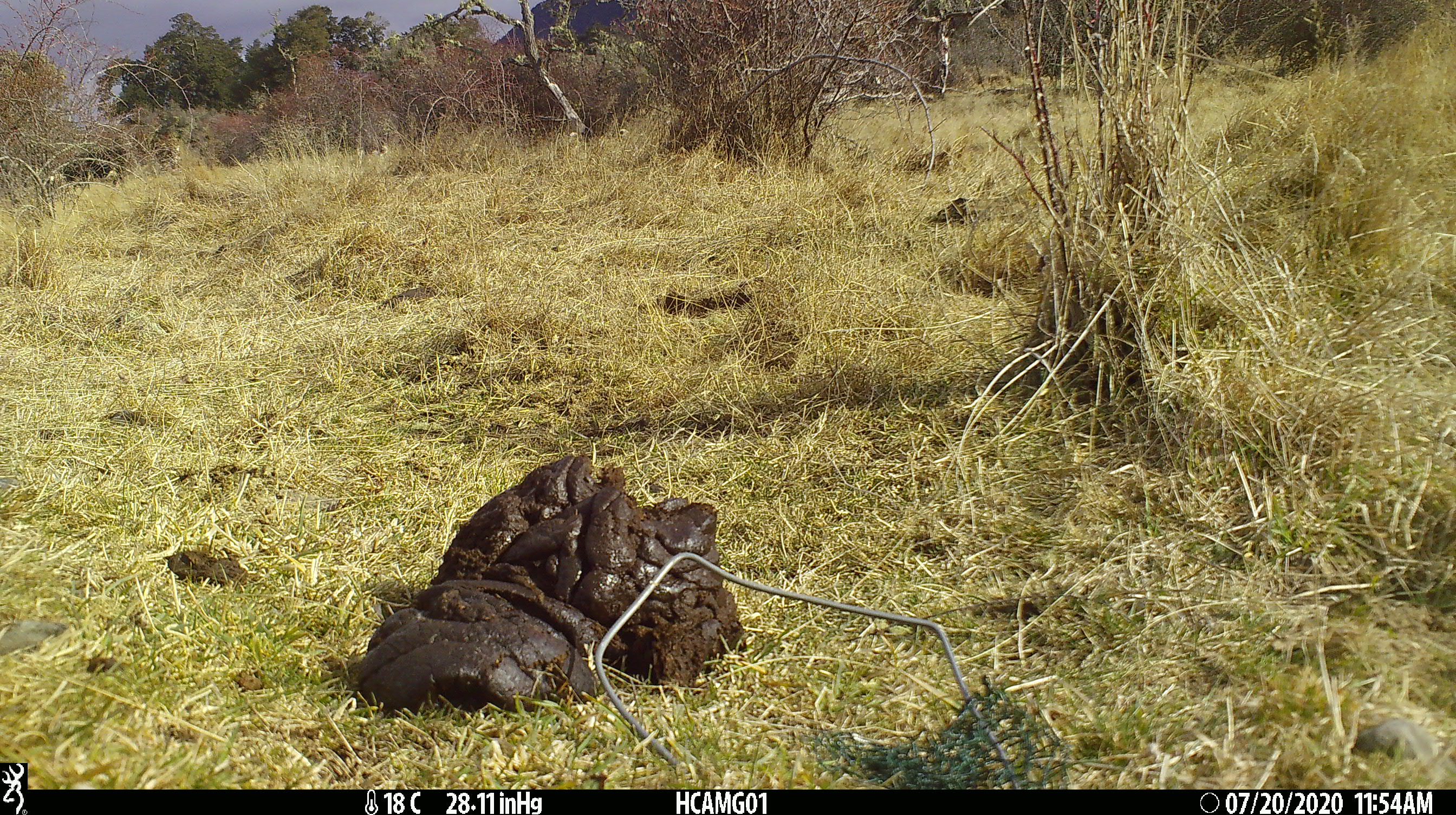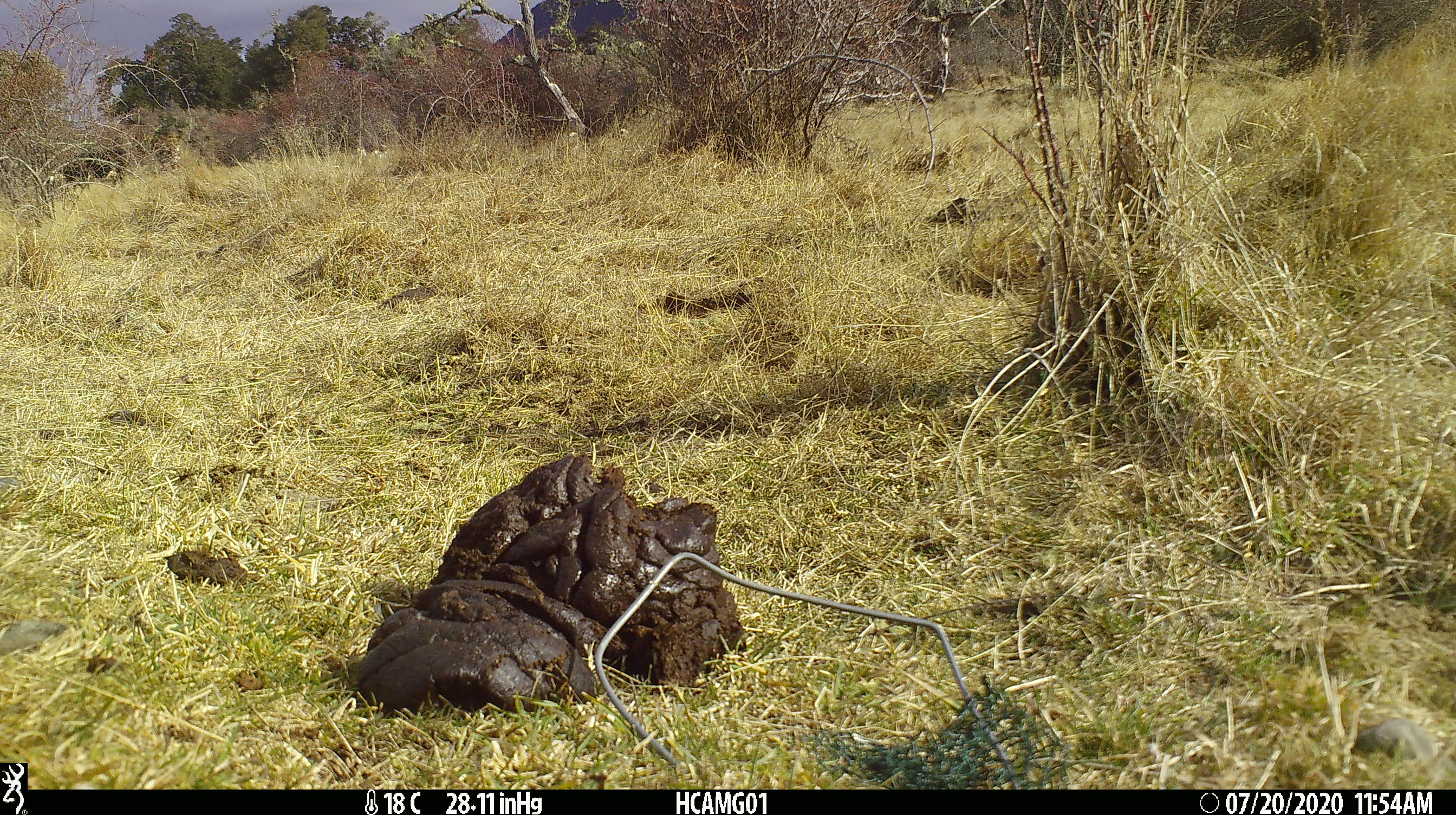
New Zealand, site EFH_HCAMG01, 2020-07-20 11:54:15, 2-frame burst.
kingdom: Animalia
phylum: Chordata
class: Mammalia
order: Artiodactyla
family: Bovidae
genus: Bos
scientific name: Bos taurus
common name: domestic cow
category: cow